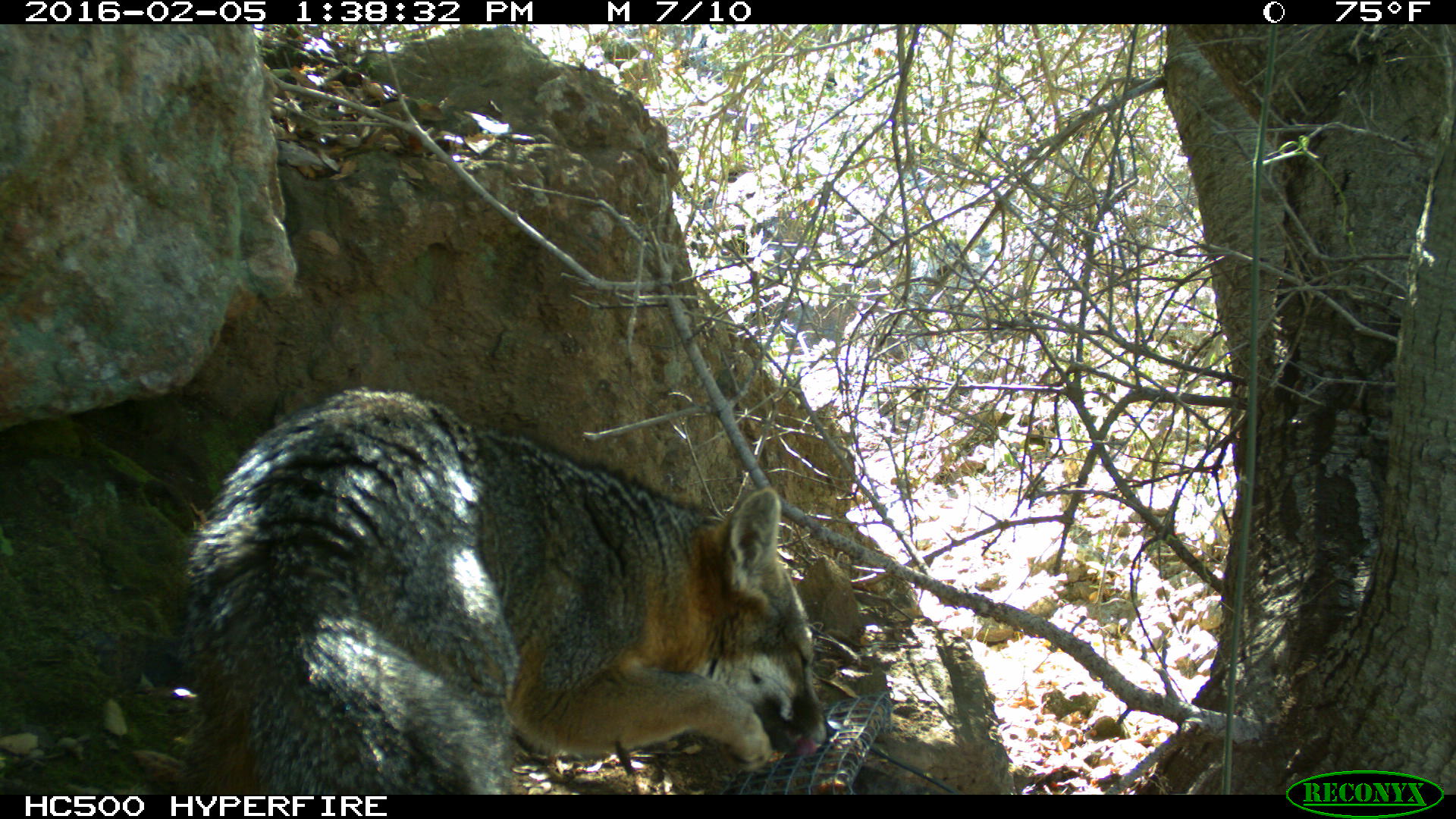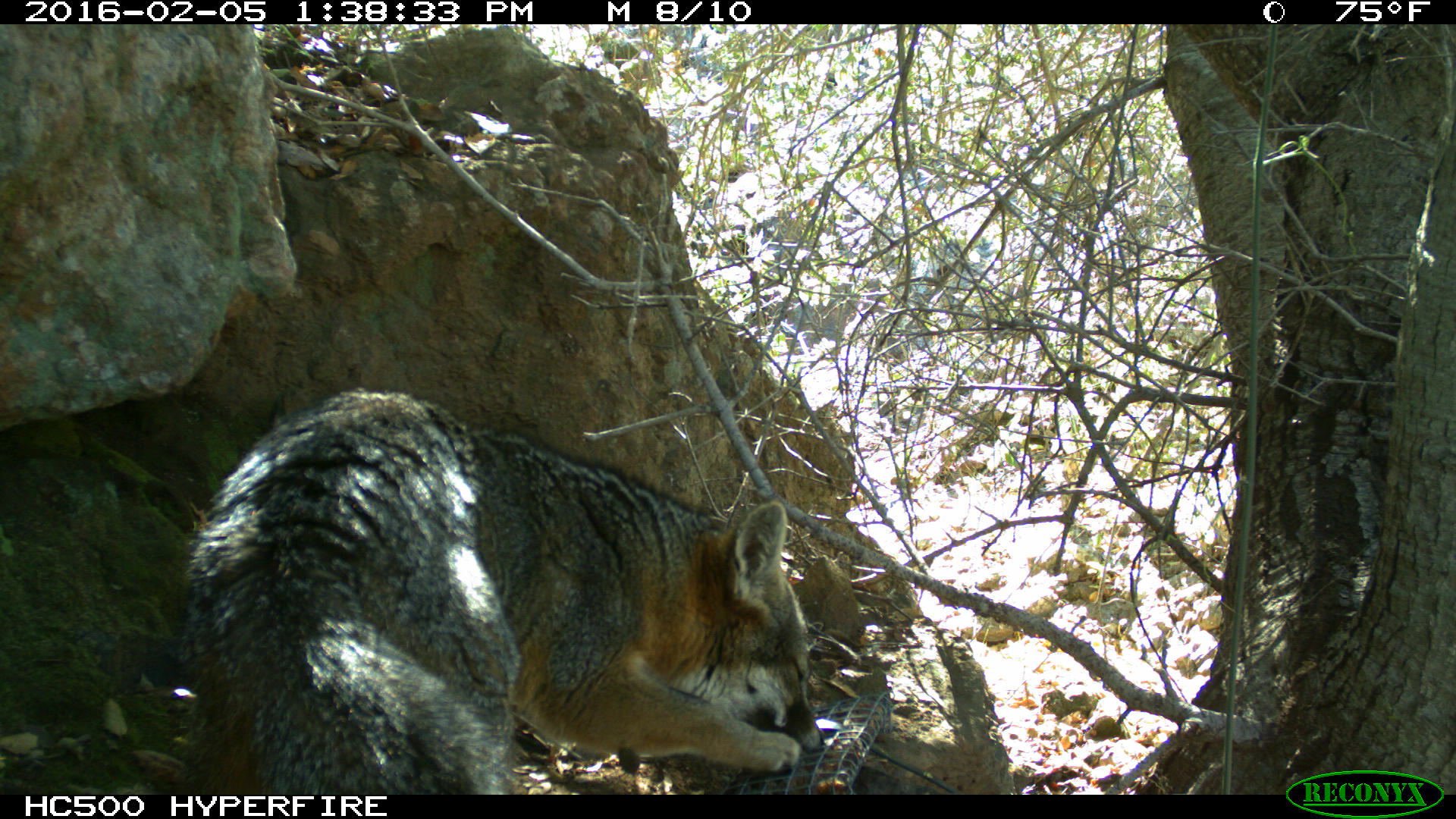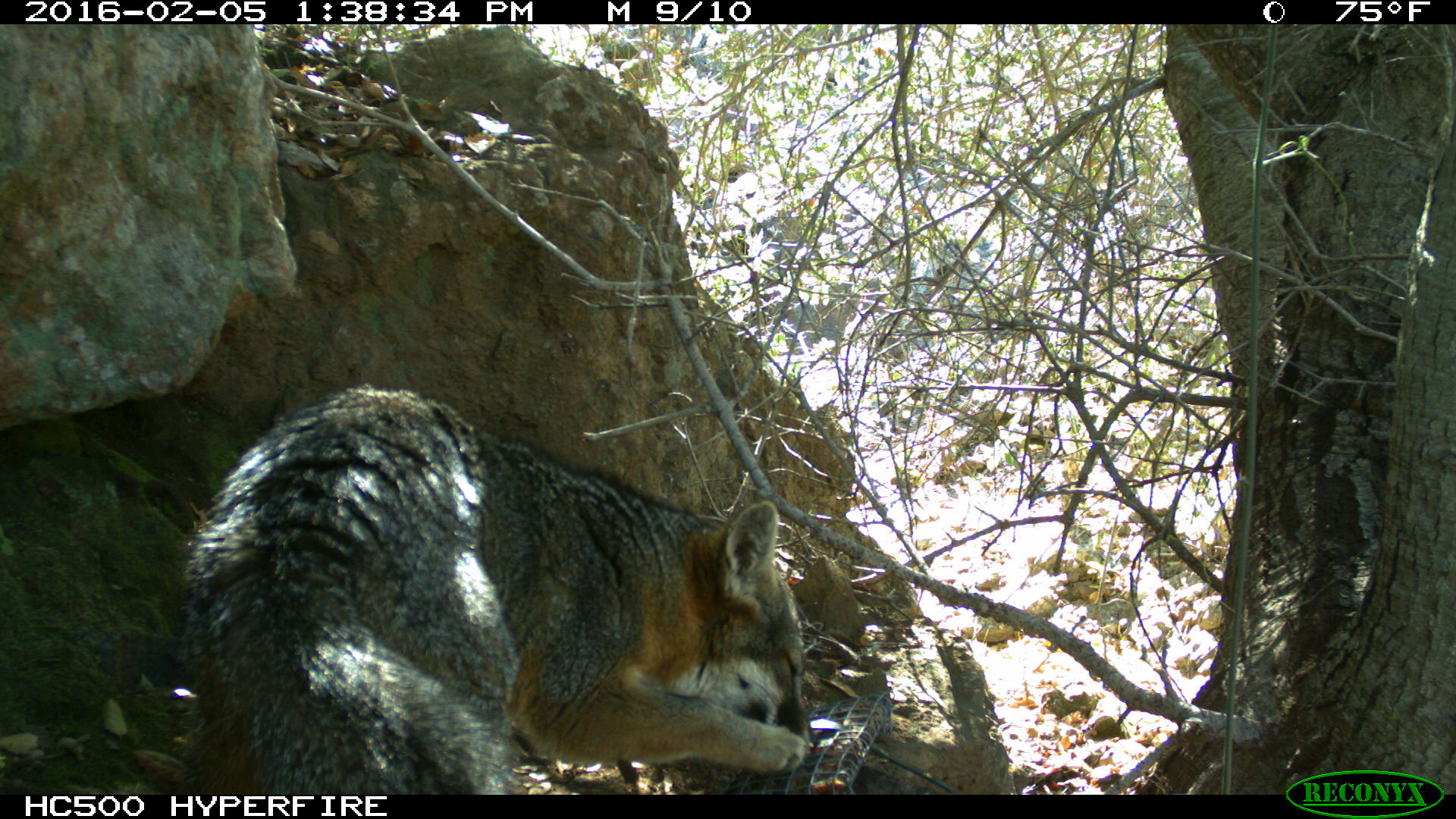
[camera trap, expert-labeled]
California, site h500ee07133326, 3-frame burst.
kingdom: Animalia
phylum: Chordata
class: Mammalia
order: Carnivora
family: Canidae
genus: Urocyon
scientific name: Urocyon littoralis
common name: island fox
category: fox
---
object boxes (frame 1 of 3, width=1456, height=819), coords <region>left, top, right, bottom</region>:
fox: <region>173, 385, 835, 795</region>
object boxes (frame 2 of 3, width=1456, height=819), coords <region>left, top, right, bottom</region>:
fox: <region>174, 386, 828, 794</region>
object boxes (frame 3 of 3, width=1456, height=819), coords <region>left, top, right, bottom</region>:
fox: <region>186, 382, 820, 793</region>